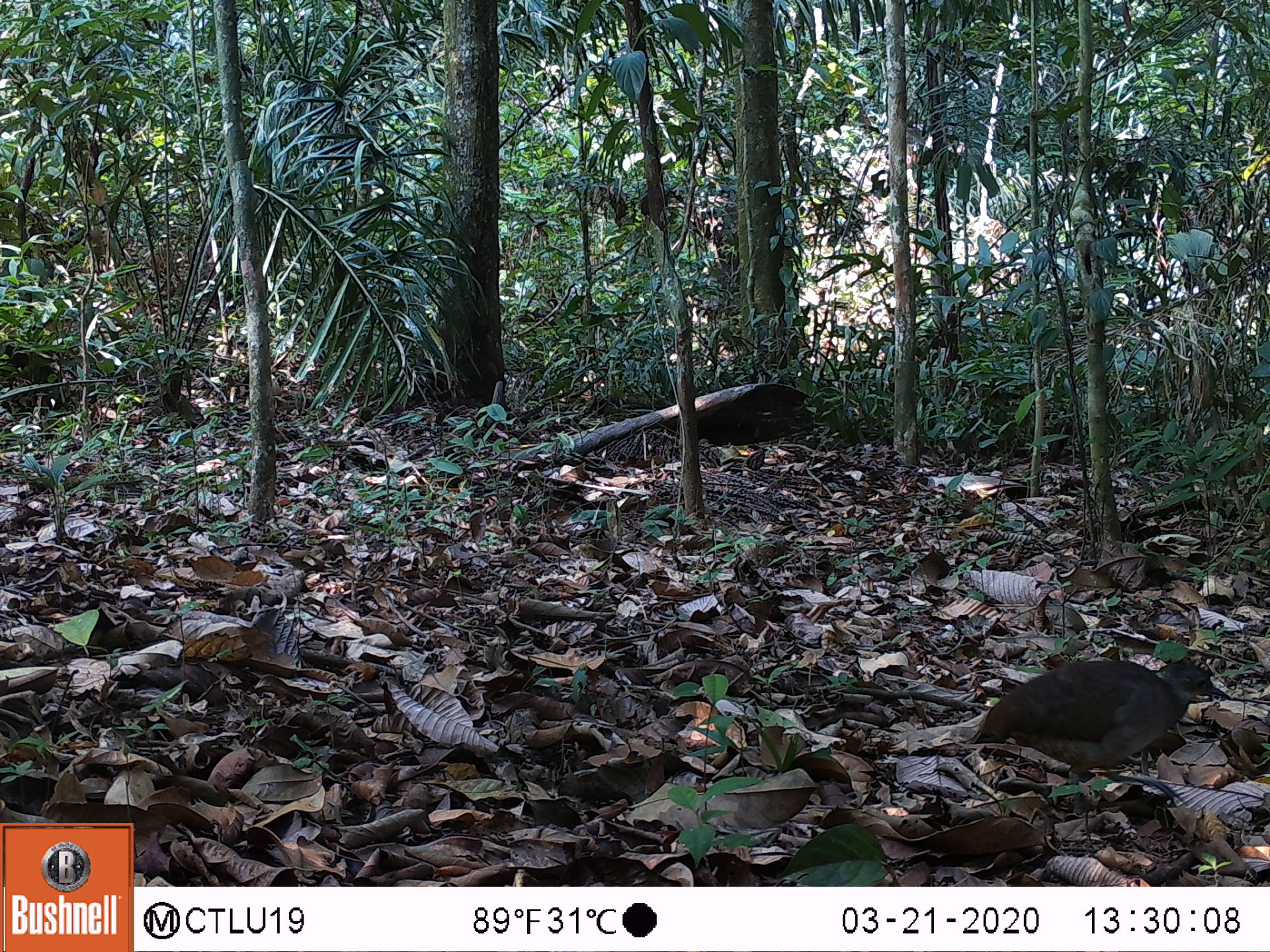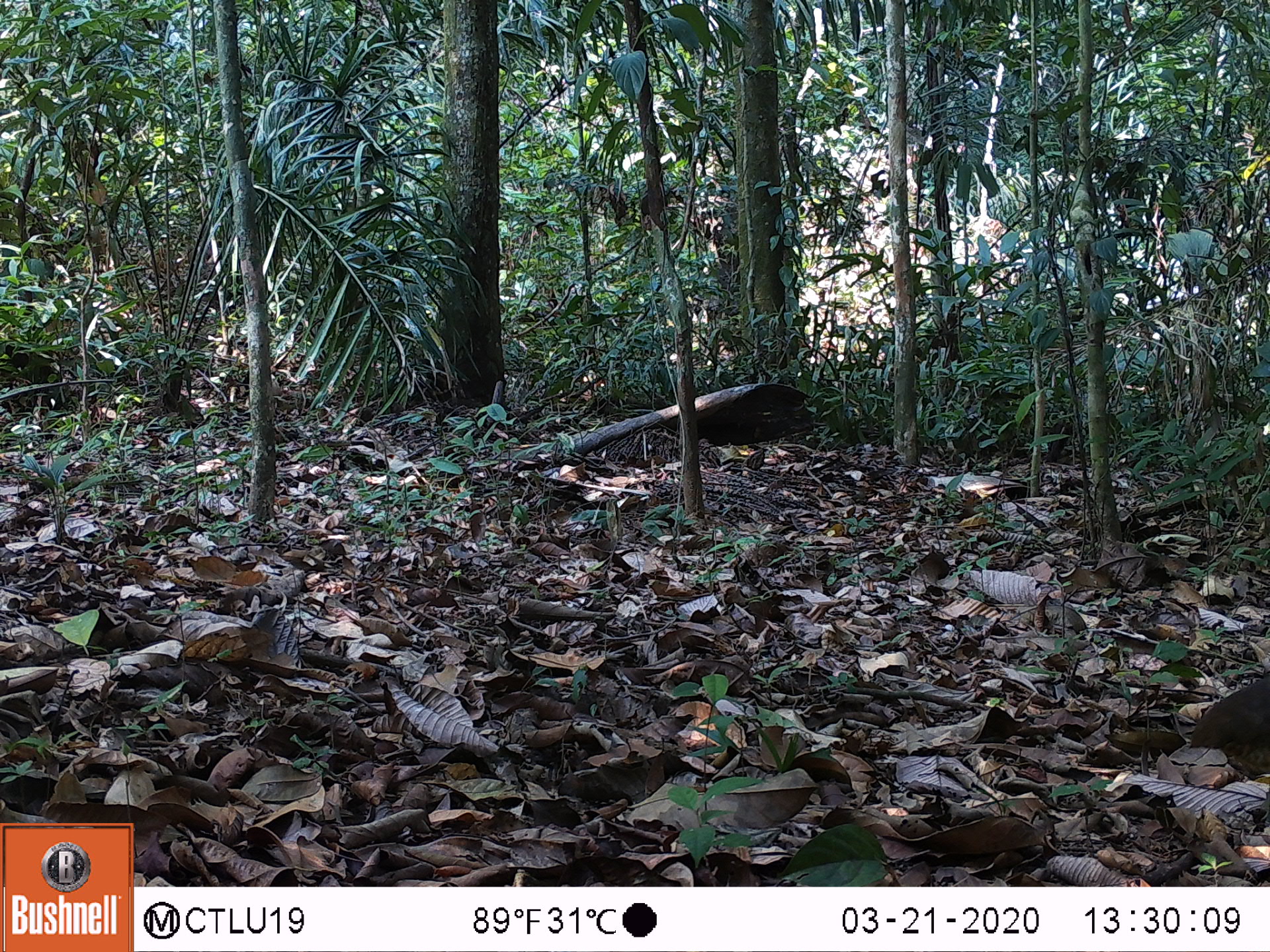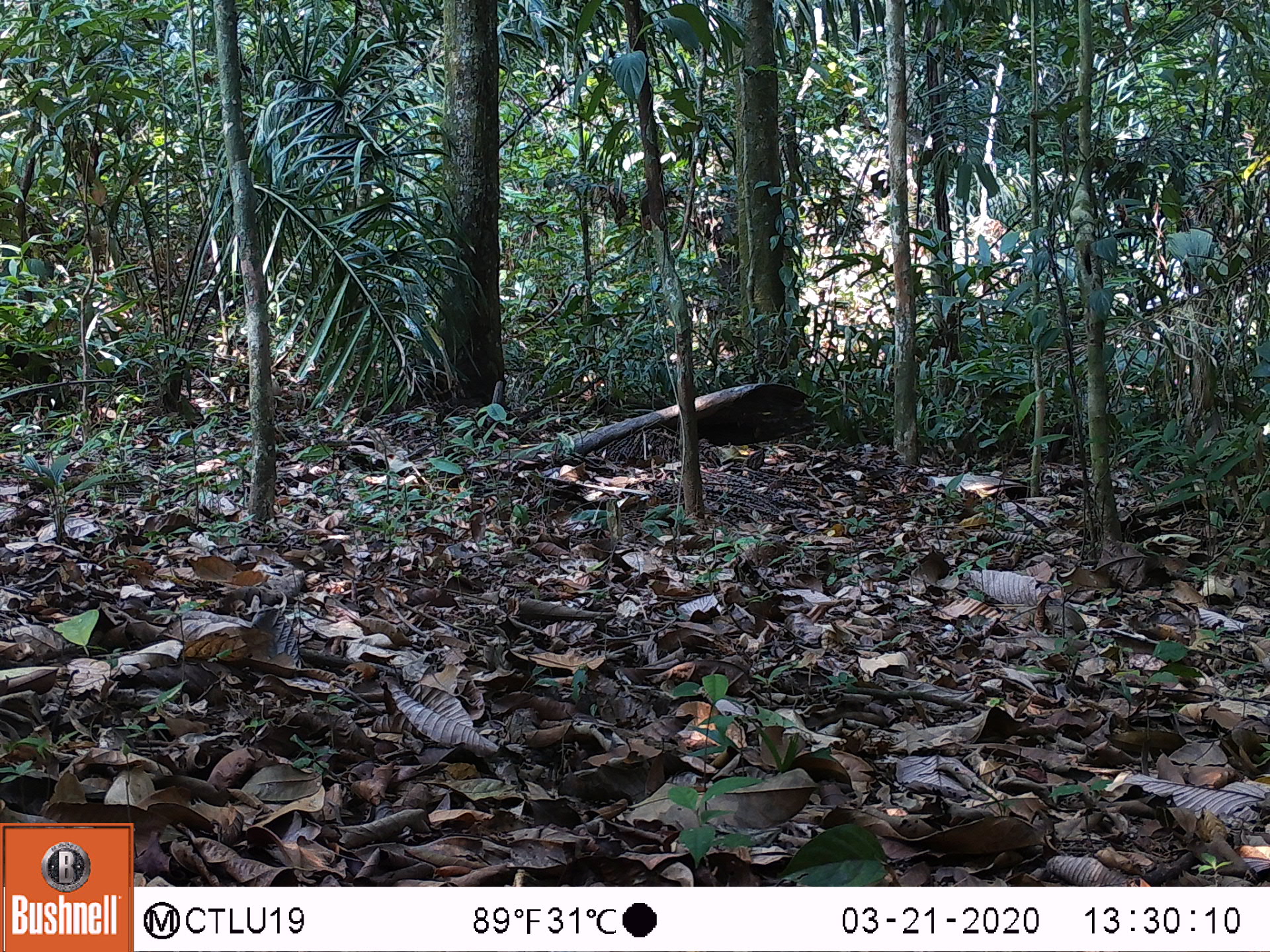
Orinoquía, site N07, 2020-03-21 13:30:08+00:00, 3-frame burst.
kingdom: Animalia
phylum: Chordata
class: Aves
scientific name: Aves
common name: bird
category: unknown bird